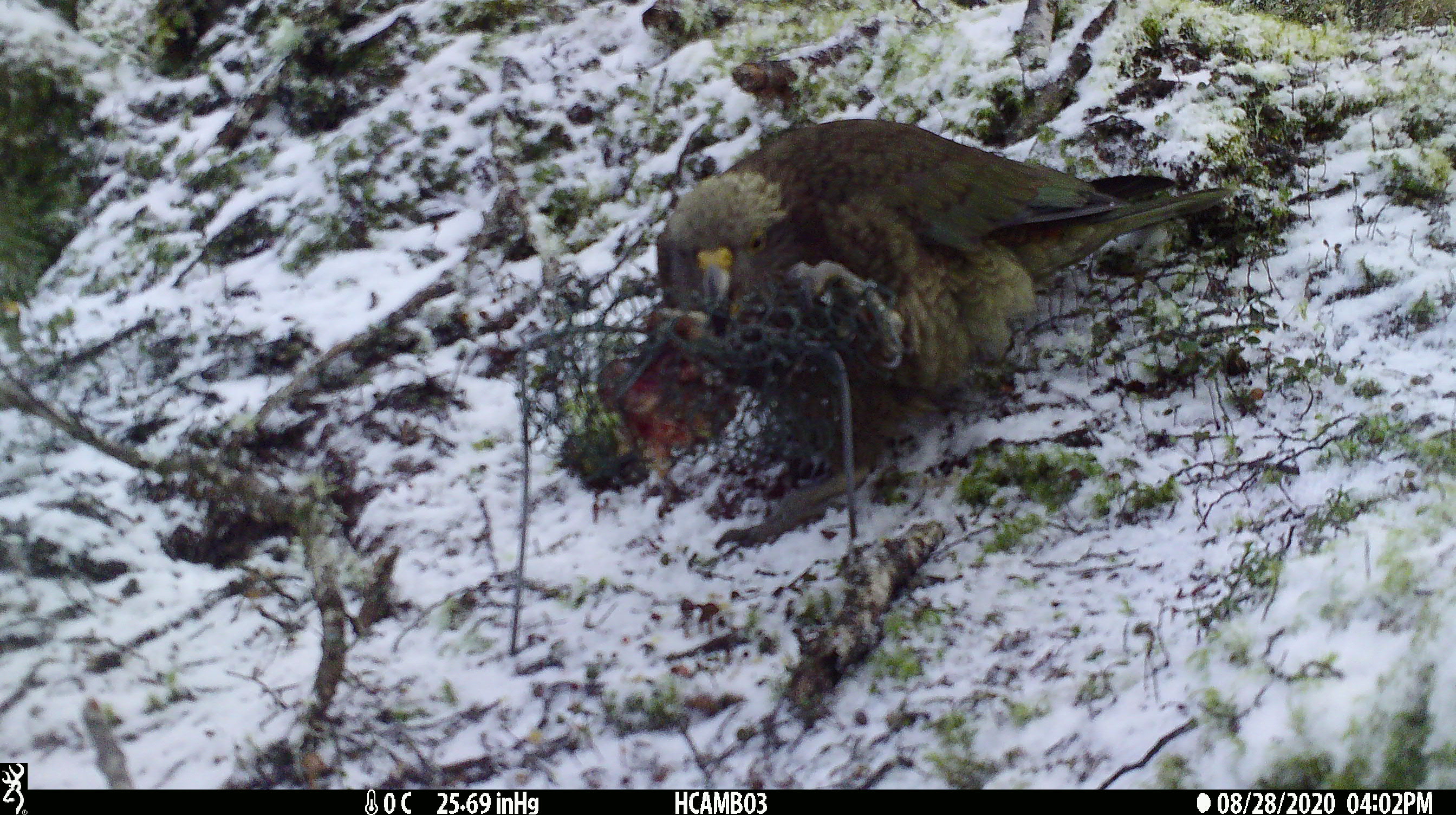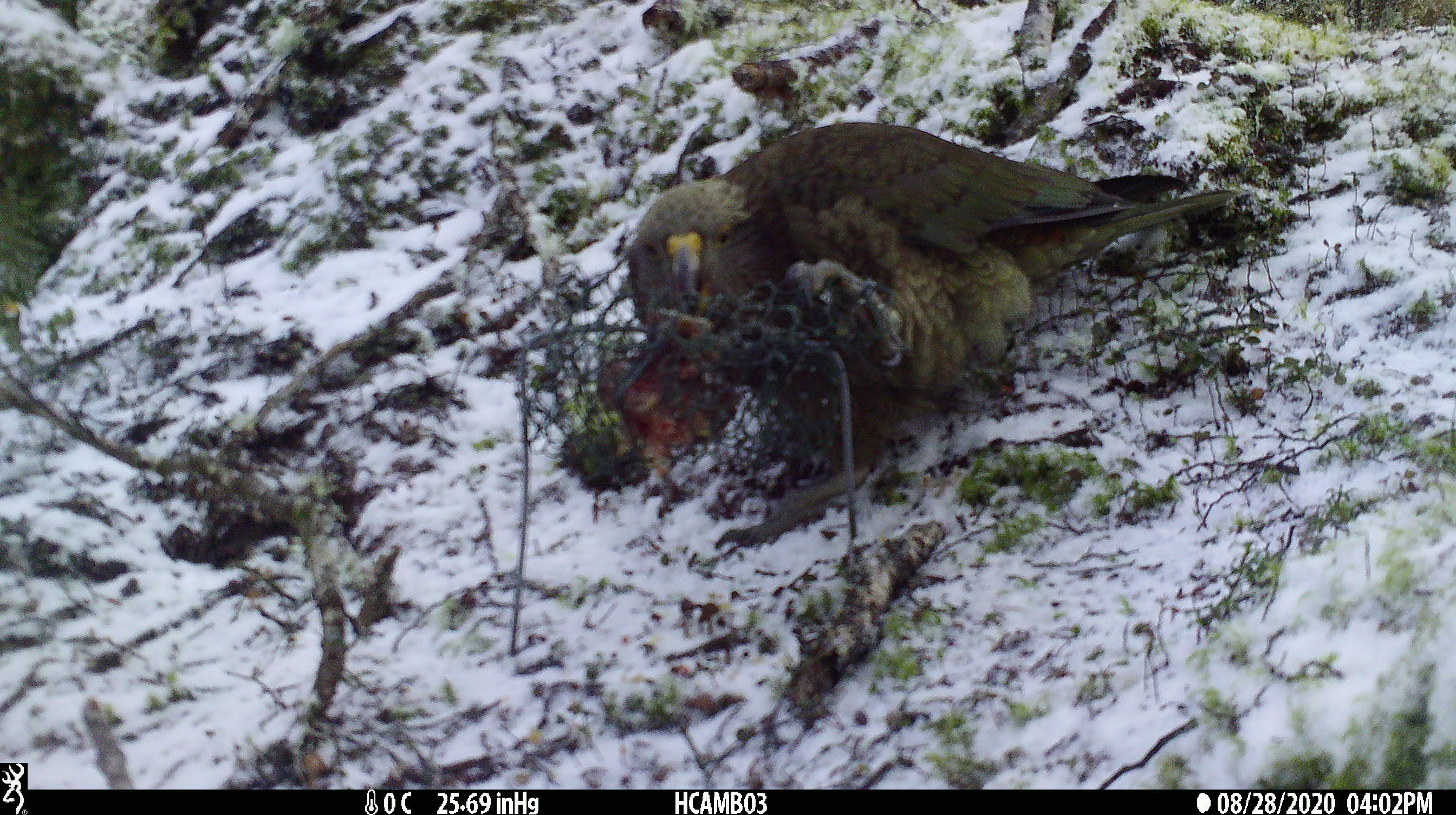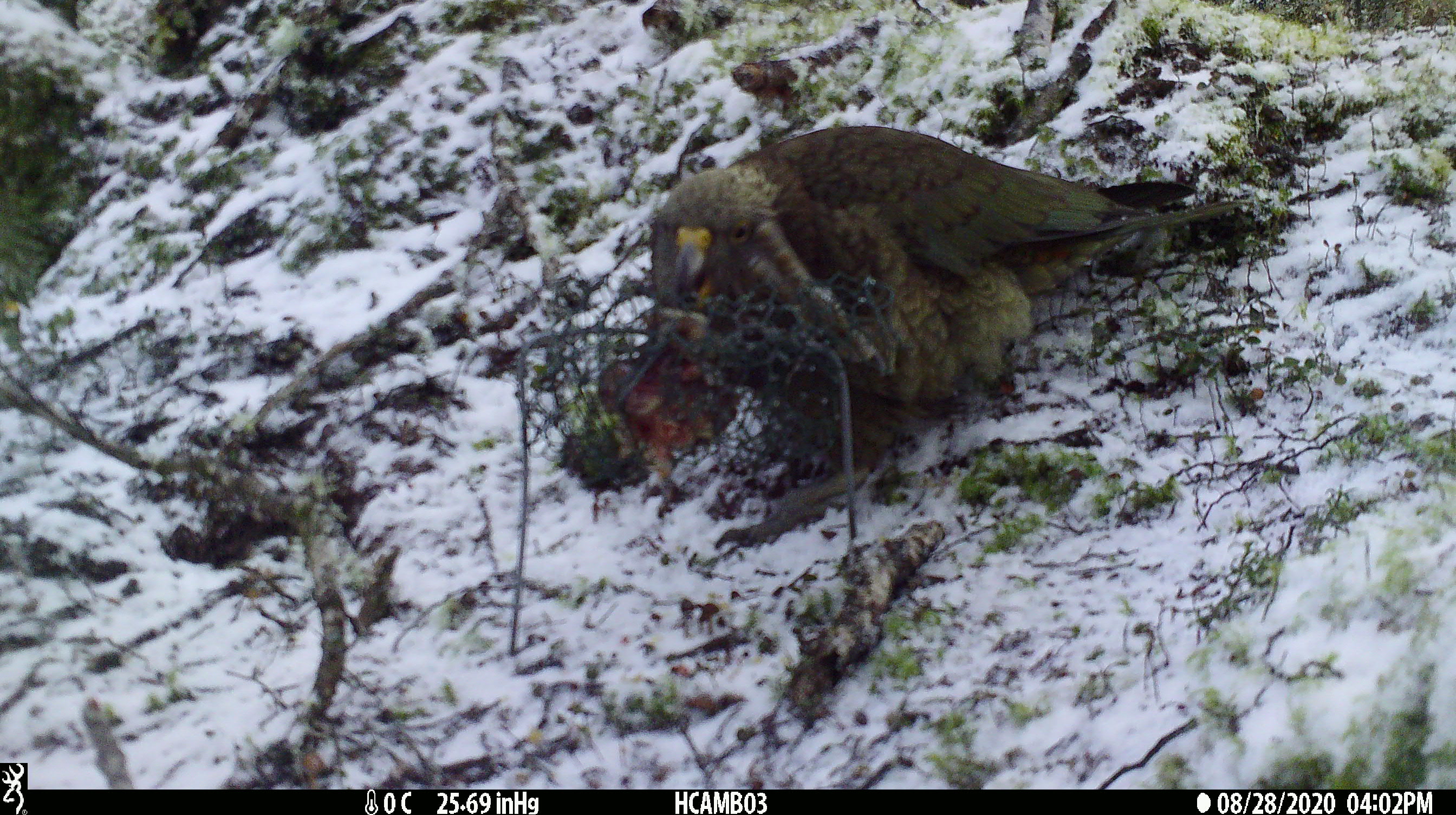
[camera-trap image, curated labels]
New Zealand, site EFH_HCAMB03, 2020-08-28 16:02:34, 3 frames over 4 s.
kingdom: Animalia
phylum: Chordata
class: Aves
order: Psittaciformes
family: Strigopidae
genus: Nestor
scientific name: Nestor notabilis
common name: kea